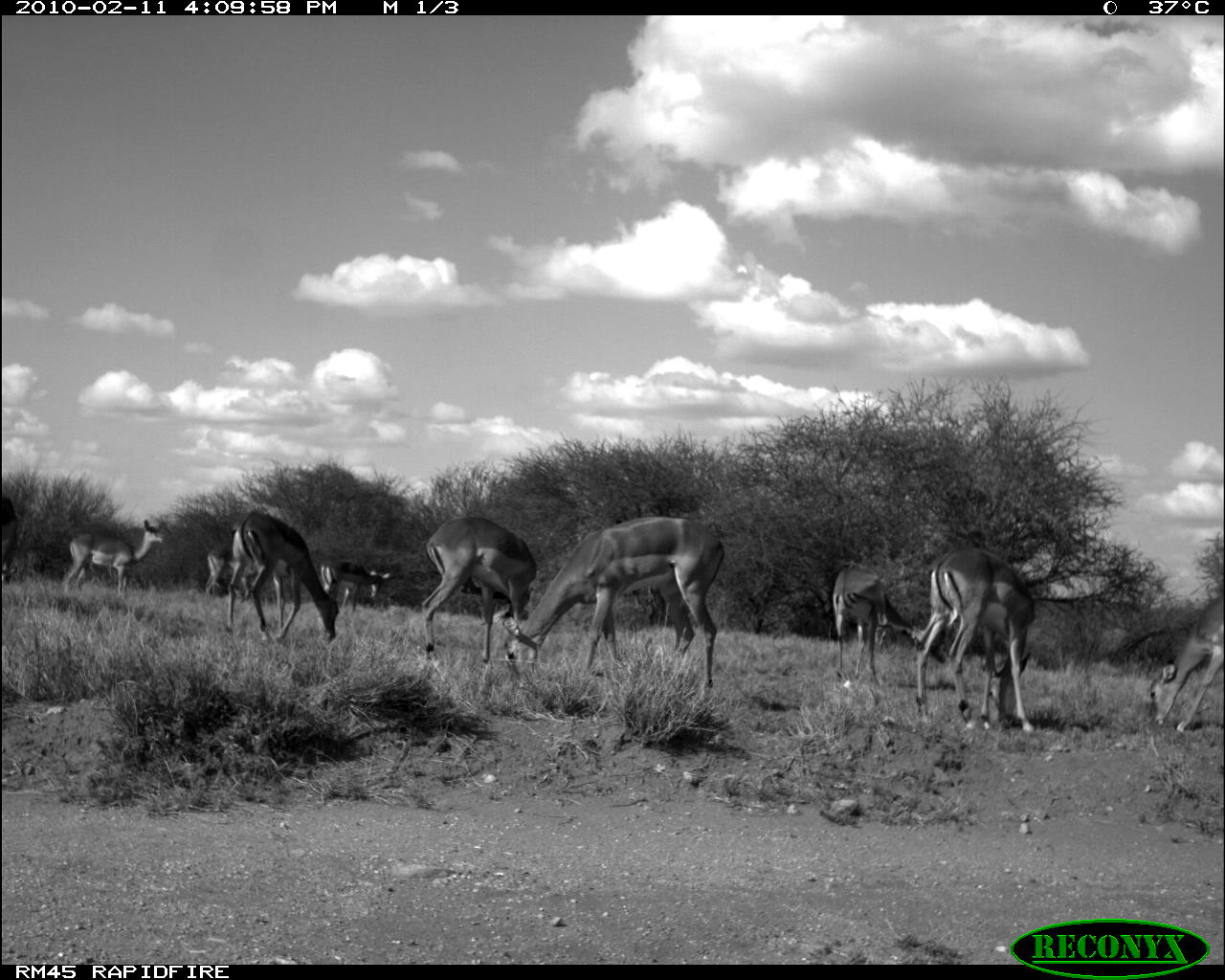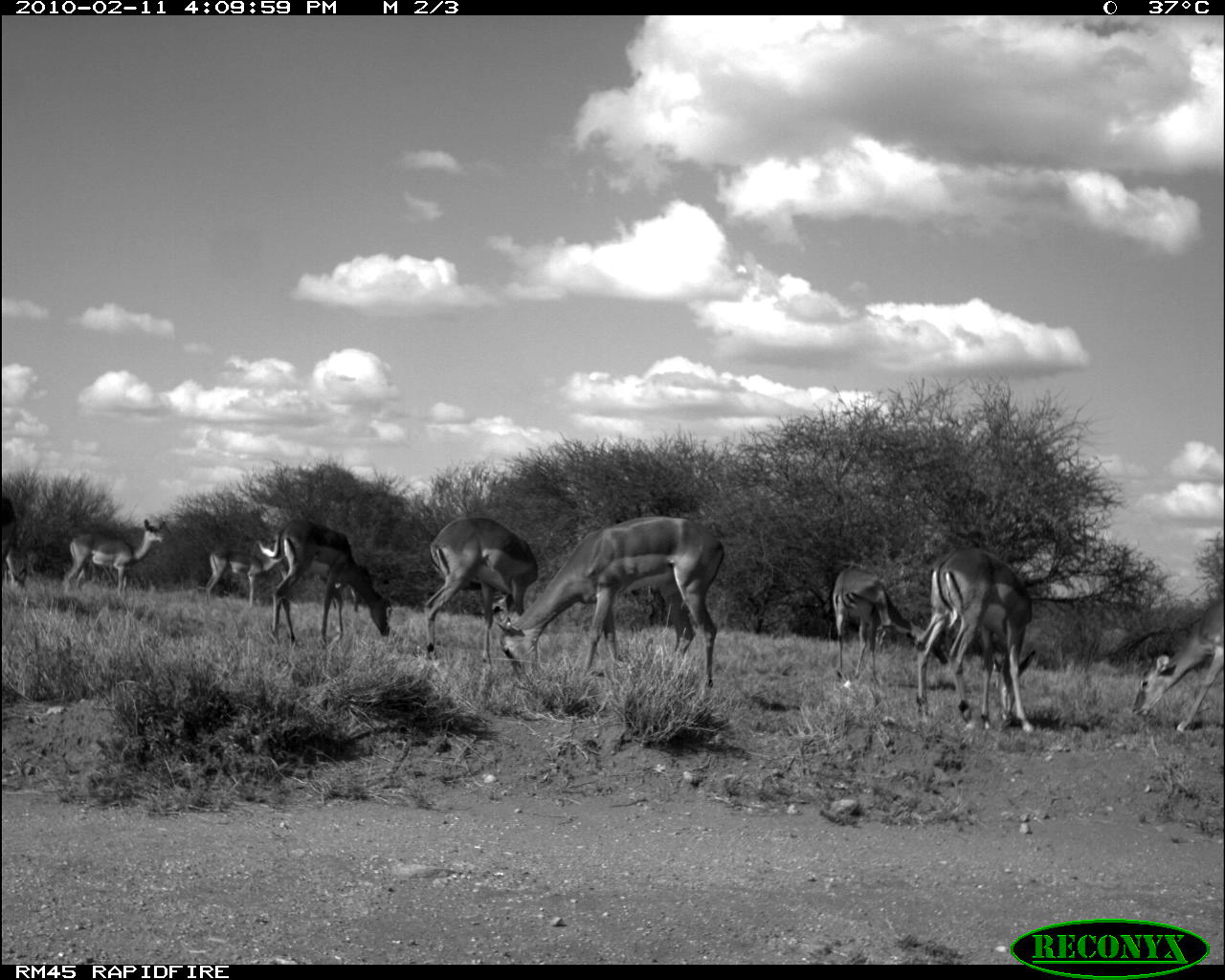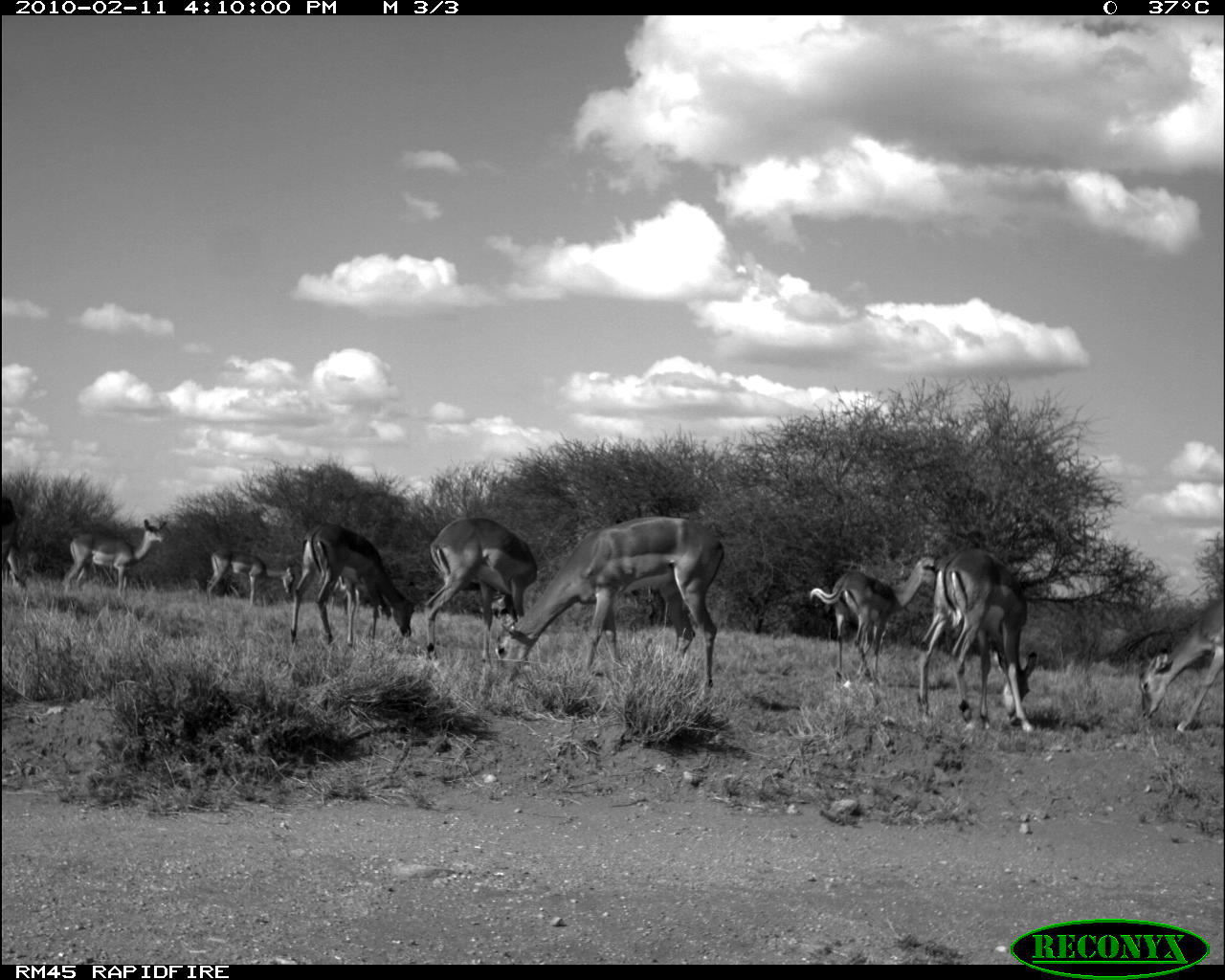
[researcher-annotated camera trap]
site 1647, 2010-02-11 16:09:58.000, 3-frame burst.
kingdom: Animalia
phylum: Chordata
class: Mammalia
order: Artiodactyla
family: Bovidae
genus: Aepyceros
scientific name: Aepyceros melampus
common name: impala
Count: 9.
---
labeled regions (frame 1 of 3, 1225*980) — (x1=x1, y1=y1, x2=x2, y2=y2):
aepyceros melampus: (x1=502, y1=515, x2=724, y2=705); (x1=911, y1=546, x2=1040, y2=734); (x1=419, y1=514, x2=537, y2=663); (x1=223, y1=508, x2=340, y2=646); (x1=830, y1=562, x2=947, y2=689); (x1=1147, y1=585, x2=1225, y2=735); (x1=61, y1=517, x2=164, y2=597); (x1=321, y1=558, x2=391, y2=615); (x1=203, y1=543, x2=252, y2=600); (x1=1, y1=491, x2=17, y2=582)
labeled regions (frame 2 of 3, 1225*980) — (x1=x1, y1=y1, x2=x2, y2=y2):
aepyceros melampus: (x1=494, y1=514, x2=724, y2=702); (x1=913, y1=545, x2=1039, y2=737); (x1=421, y1=496, x2=539, y2=655); (x1=257, y1=518, x2=394, y2=654); (x1=830, y1=566, x2=948, y2=705); (x1=1129, y1=593, x2=1225, y2=736); (x1=63, y1=515, x2=167, y2=595); (x1=206, y1=545, x2=284, y2=607); (x1=0, y1=482, x2=28, y2=588)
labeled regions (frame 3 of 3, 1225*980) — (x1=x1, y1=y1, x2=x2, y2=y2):
aepyceros melampus: (x1=496, y1=511, x2=727, y2=701); (x1=915, y1=548, x2=1039, y2=736); (x1=422, y1=514, x2=541, y2=668); (x1=290, y1=518, x2=419, y2=656); (x1=808, y1=556, x2=938, y2=691); (x1=1135, y1=588, x2=1225, y2=744); (x1=63, y1=518, x2=168, y2=594); (x1=205, y1=549, x2=294, y2=605); (x1=2, y1=491, x2=27, y2=593)